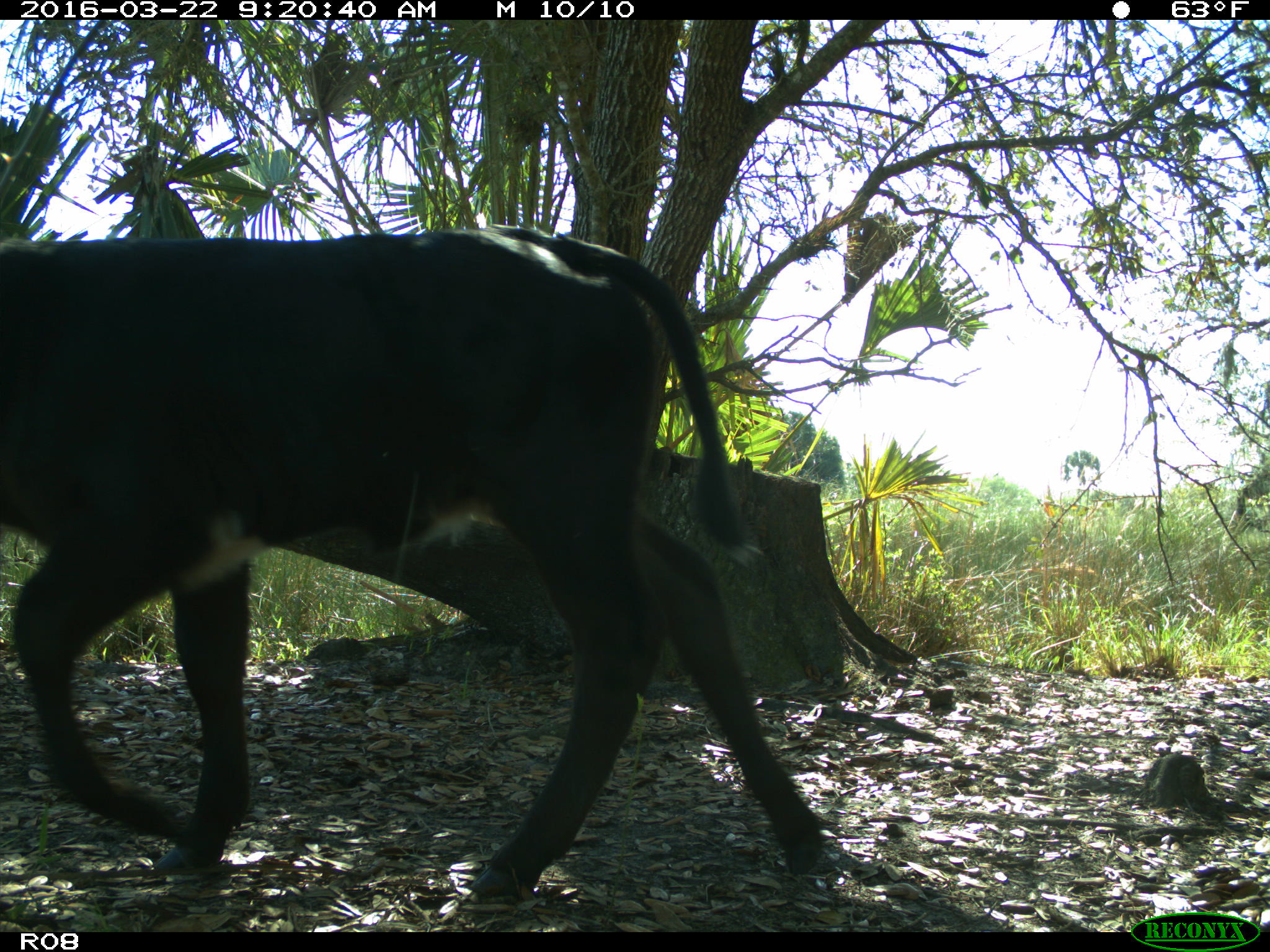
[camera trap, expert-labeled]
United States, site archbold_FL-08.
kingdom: Animalia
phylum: Chordata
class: Mammalia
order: Artiodactyla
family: Bovidae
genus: Bos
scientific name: Bos taurus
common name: domestic cow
Bos taurus (domestic cow).